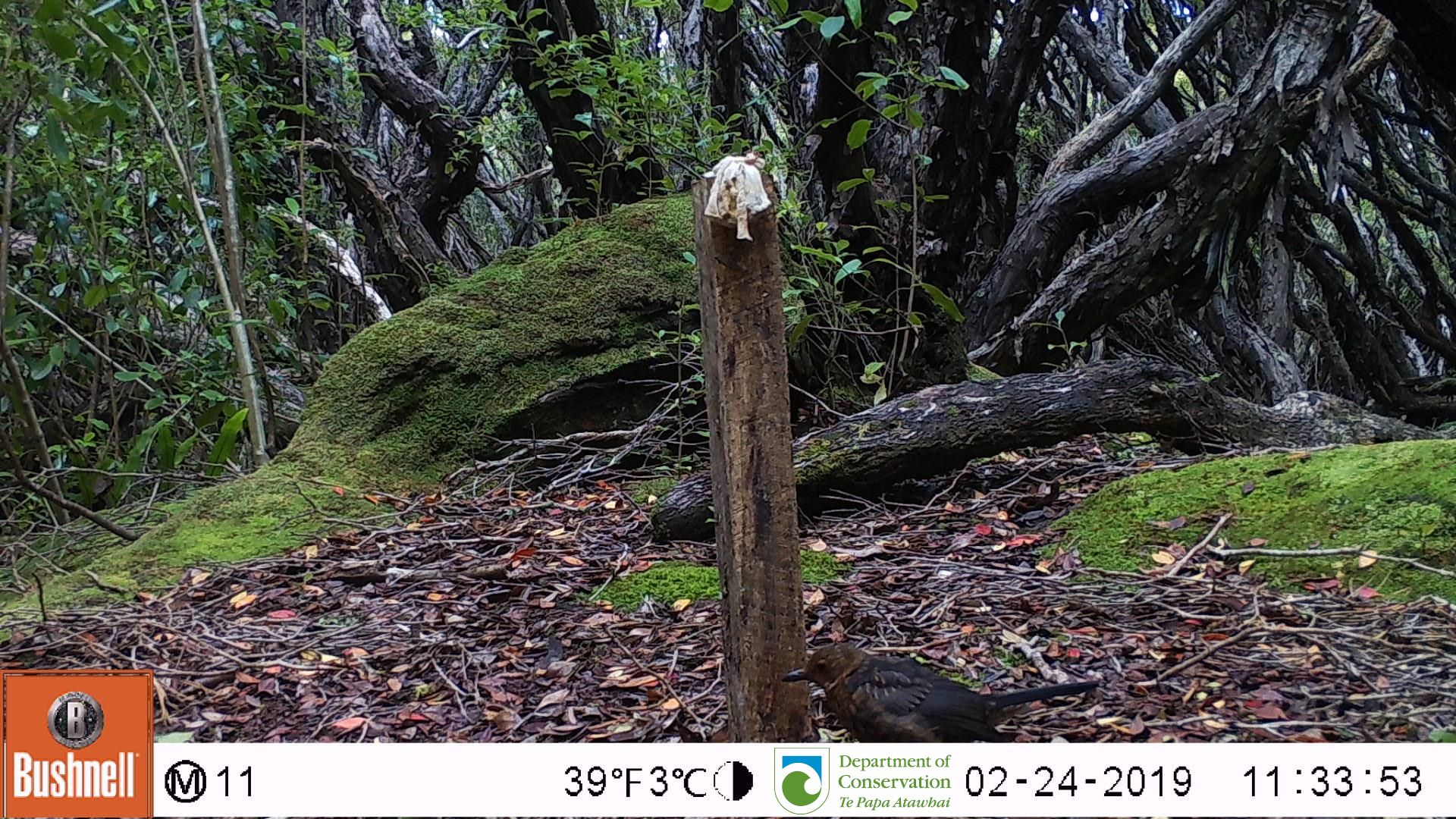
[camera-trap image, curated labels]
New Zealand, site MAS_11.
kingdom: Animalia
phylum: Chordata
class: Aves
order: Passeriformes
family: Turdidae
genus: Turdus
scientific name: Turdus merula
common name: eurasian blackbird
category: blackbird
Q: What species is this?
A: Blackbird (eurasian blackbird) (Turdus merula).